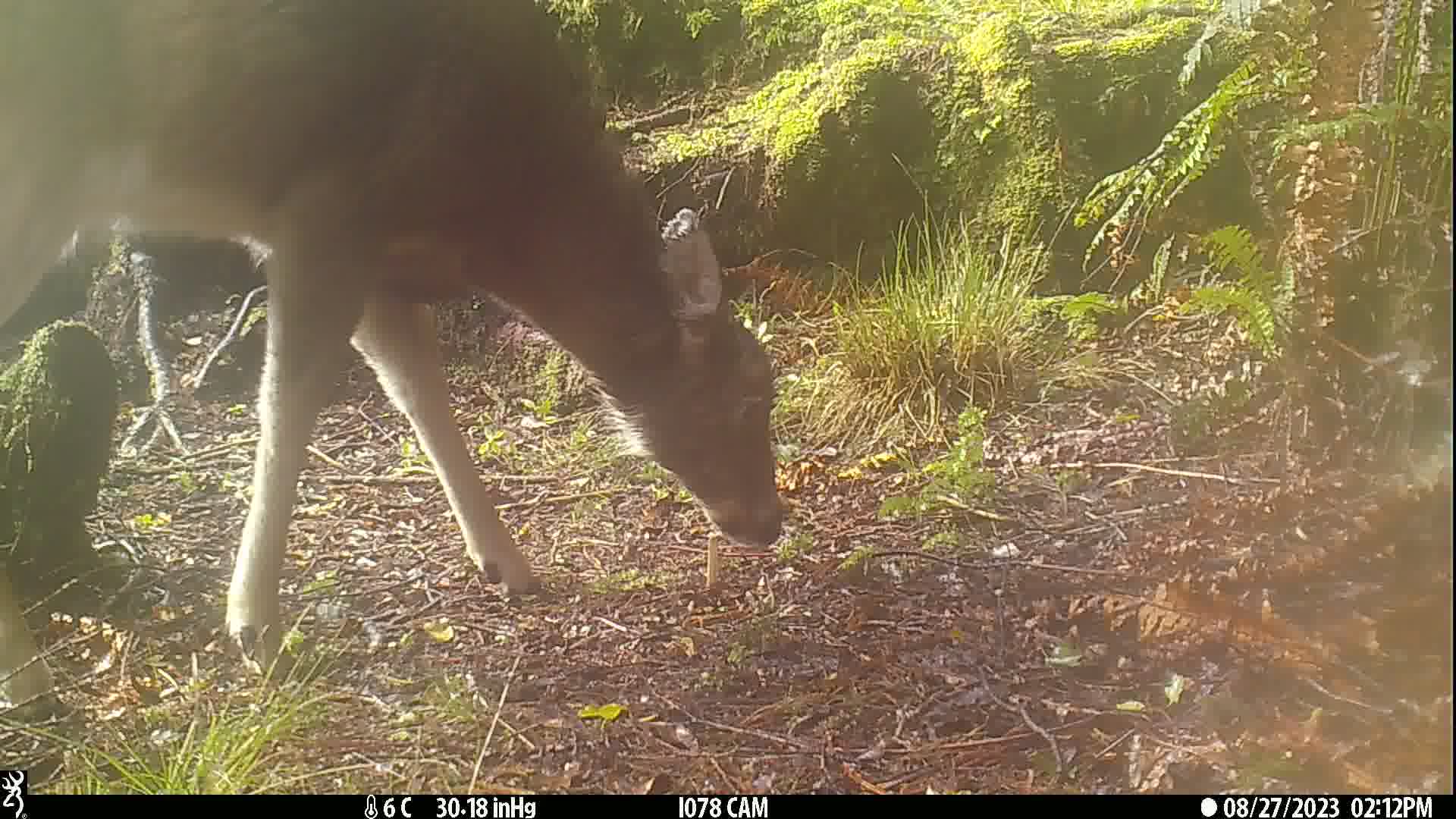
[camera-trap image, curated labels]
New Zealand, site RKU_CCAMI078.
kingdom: Animalia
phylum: Chordata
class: Mammalia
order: Artiodactyla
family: Cervidae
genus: Odocoileus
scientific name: Odocoileus virginianus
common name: white-tailed deer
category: white tailed deer